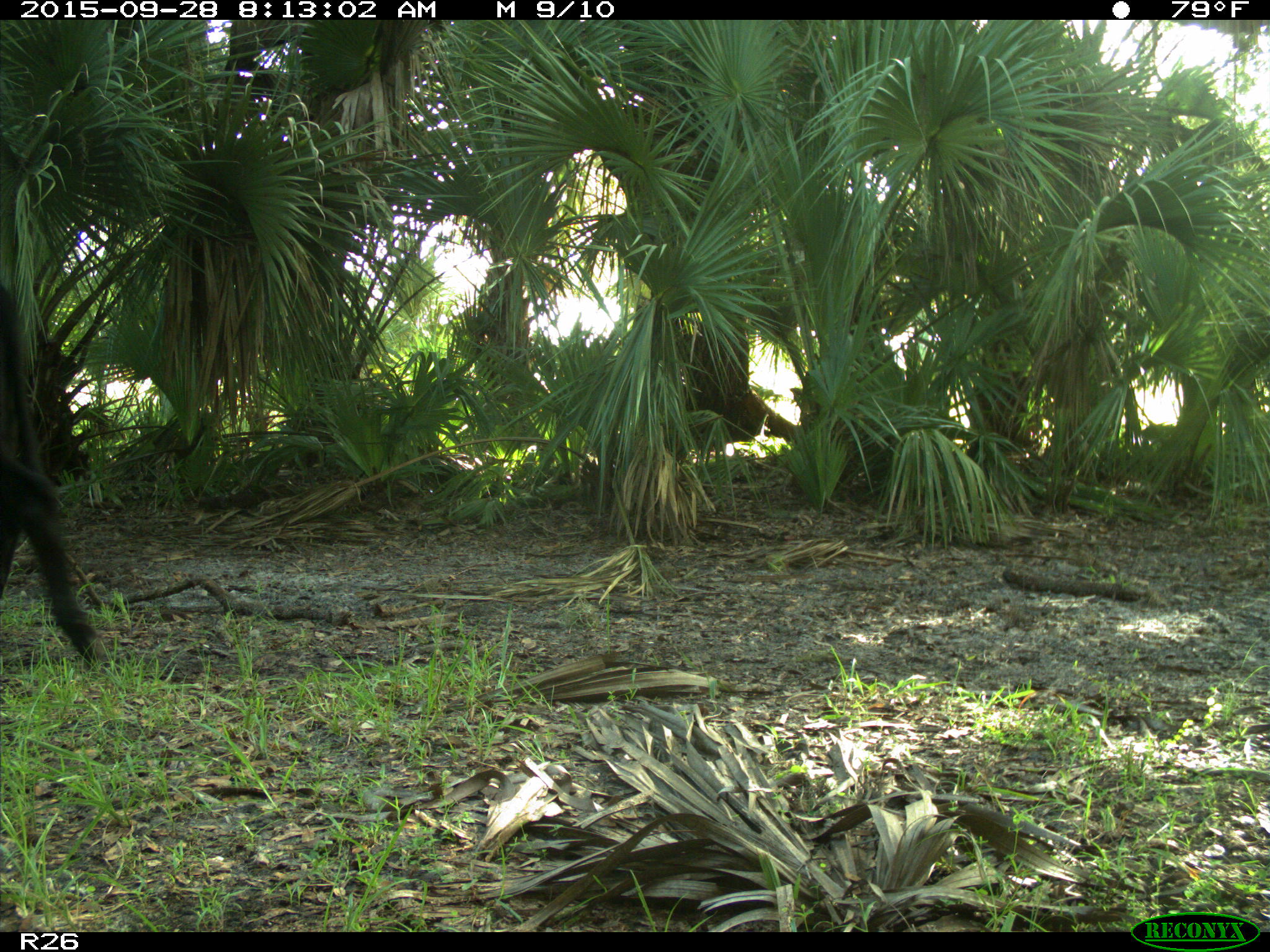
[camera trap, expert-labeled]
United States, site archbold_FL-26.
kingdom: Animalia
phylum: Chordata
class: Mammalia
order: Artiodactyla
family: Bovidae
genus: Bos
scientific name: Bos taurus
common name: domestic cow